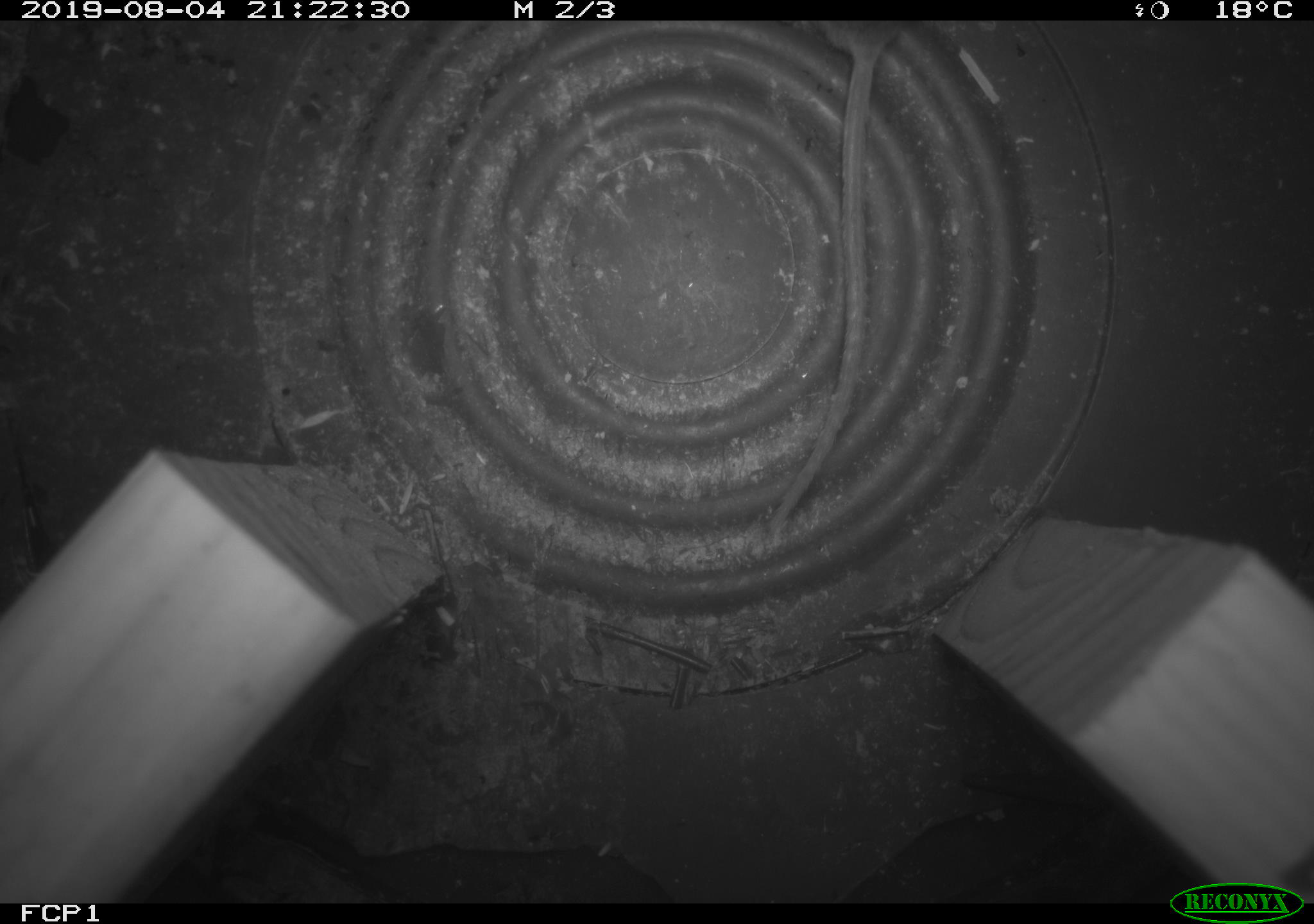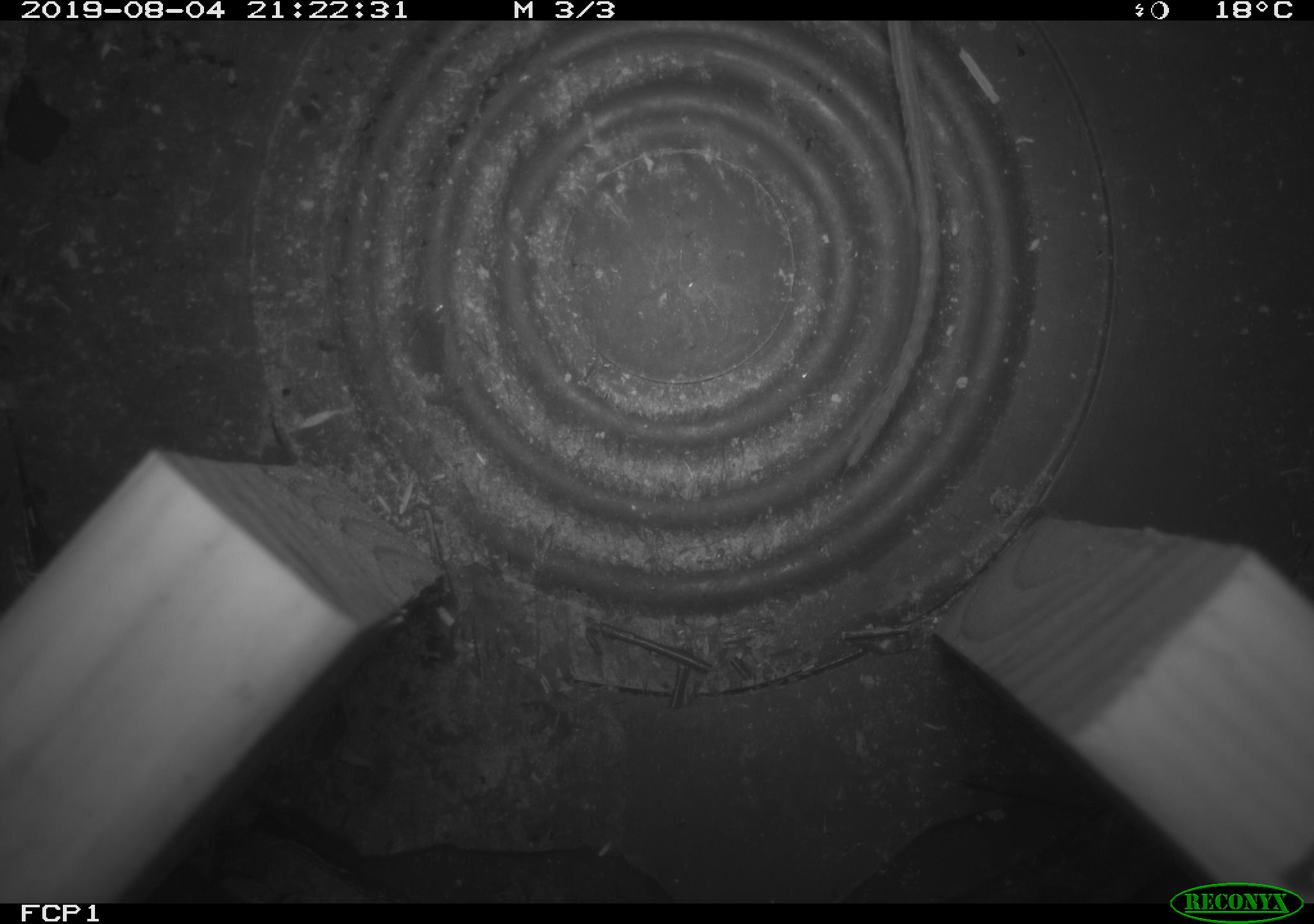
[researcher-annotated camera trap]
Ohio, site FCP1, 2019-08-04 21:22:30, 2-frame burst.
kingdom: Animalia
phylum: Chordata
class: Mammalia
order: Rodentia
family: Cricetidae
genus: Peromyscus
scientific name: Peromyscus leucopus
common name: white-footed mouse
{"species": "white-footed mouse (Peromyscus leucopus)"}